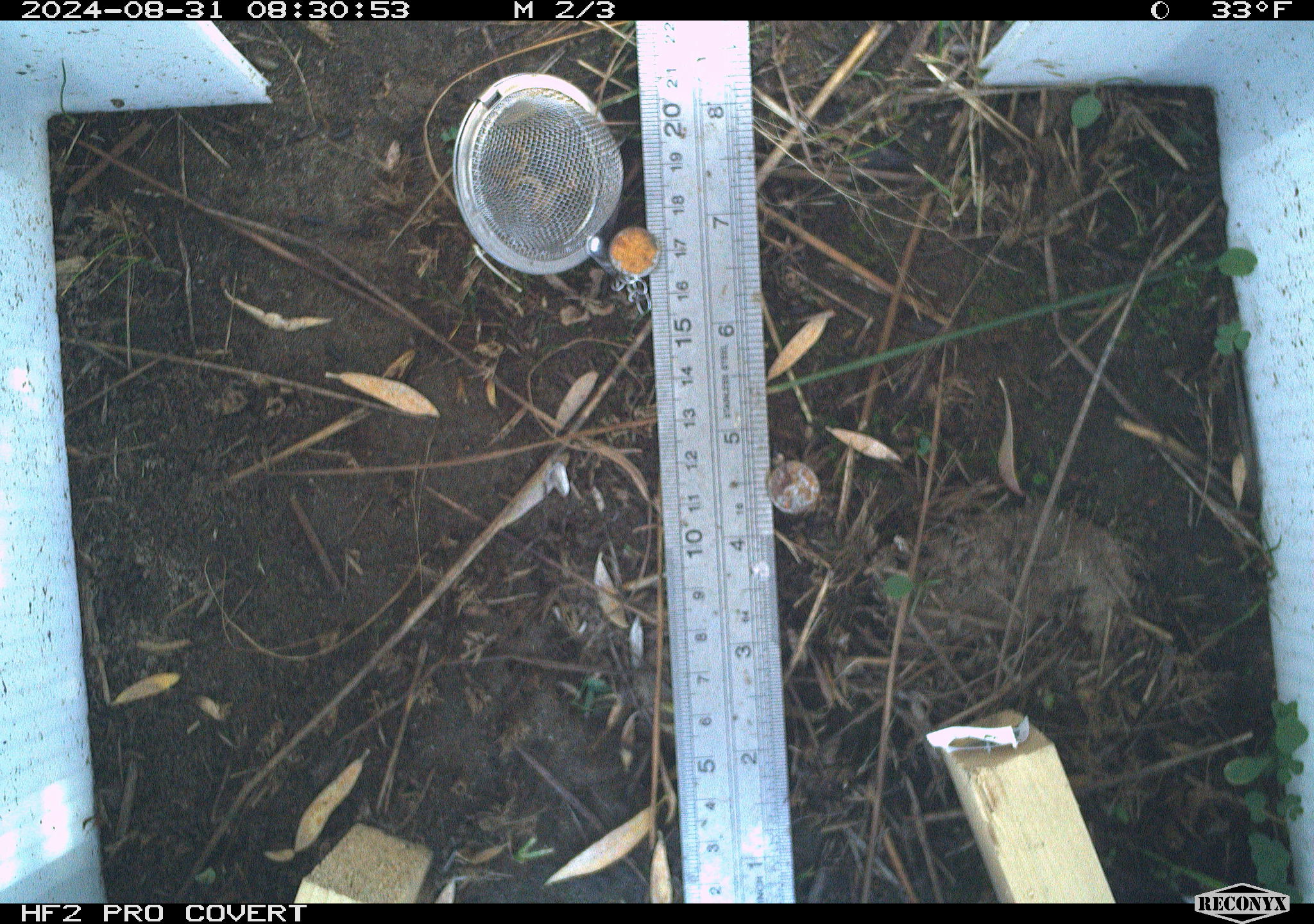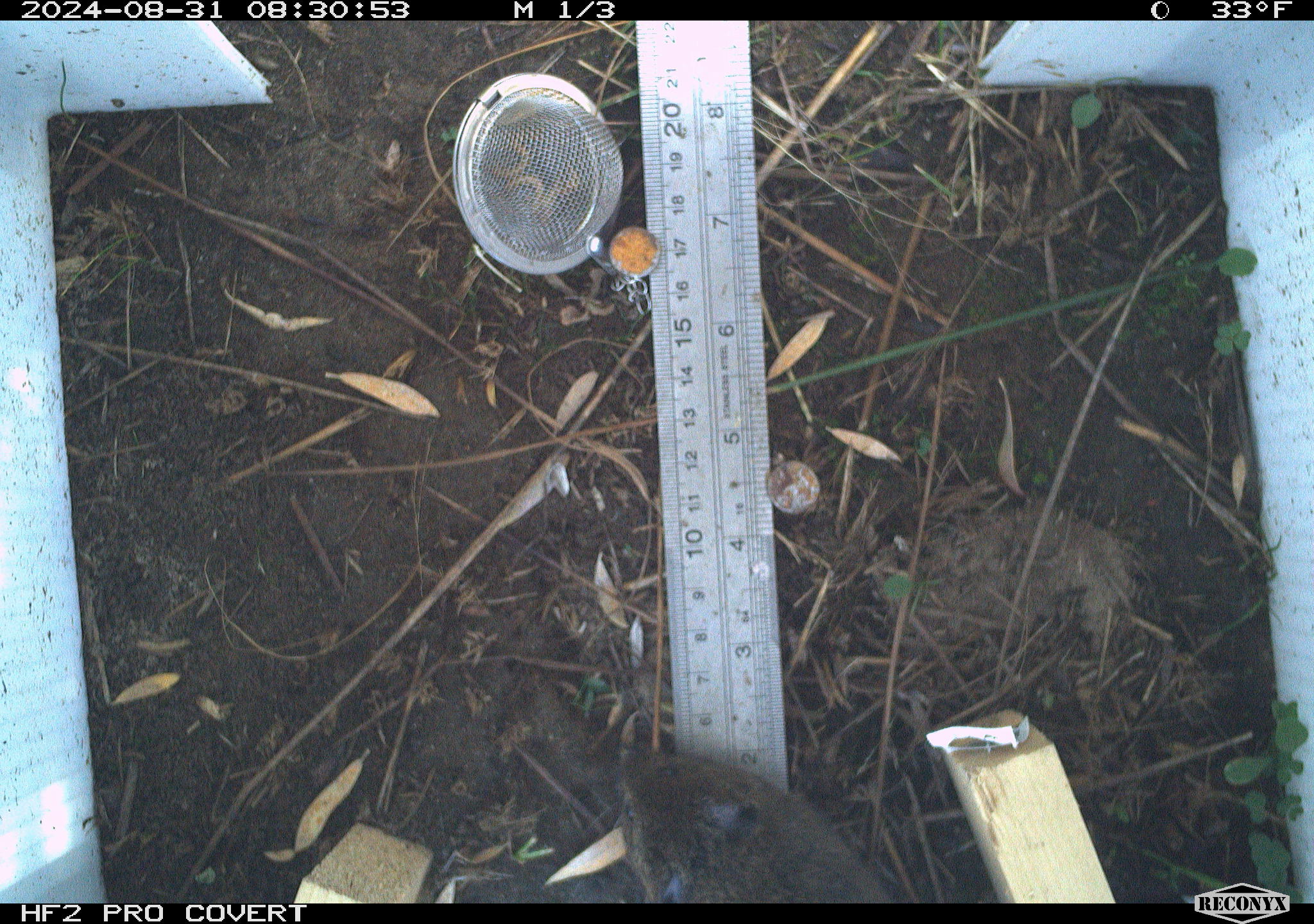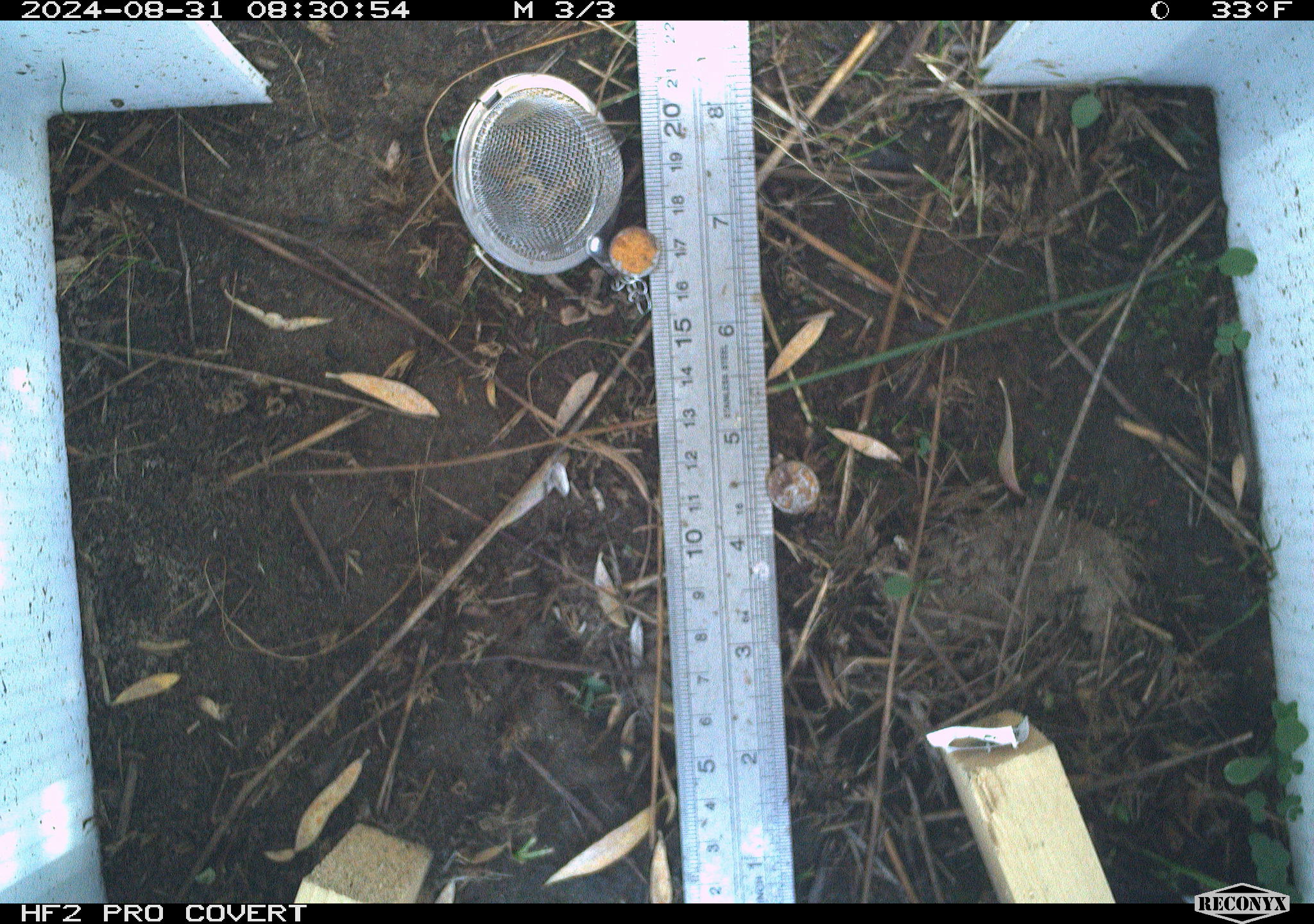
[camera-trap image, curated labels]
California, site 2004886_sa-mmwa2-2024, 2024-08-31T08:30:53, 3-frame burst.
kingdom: Animalia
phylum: Chordata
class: Mammalia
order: Rodentia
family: Cricetidae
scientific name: Arvicolinae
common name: voles, lemmings, and muskrats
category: arvicolinae subfamily